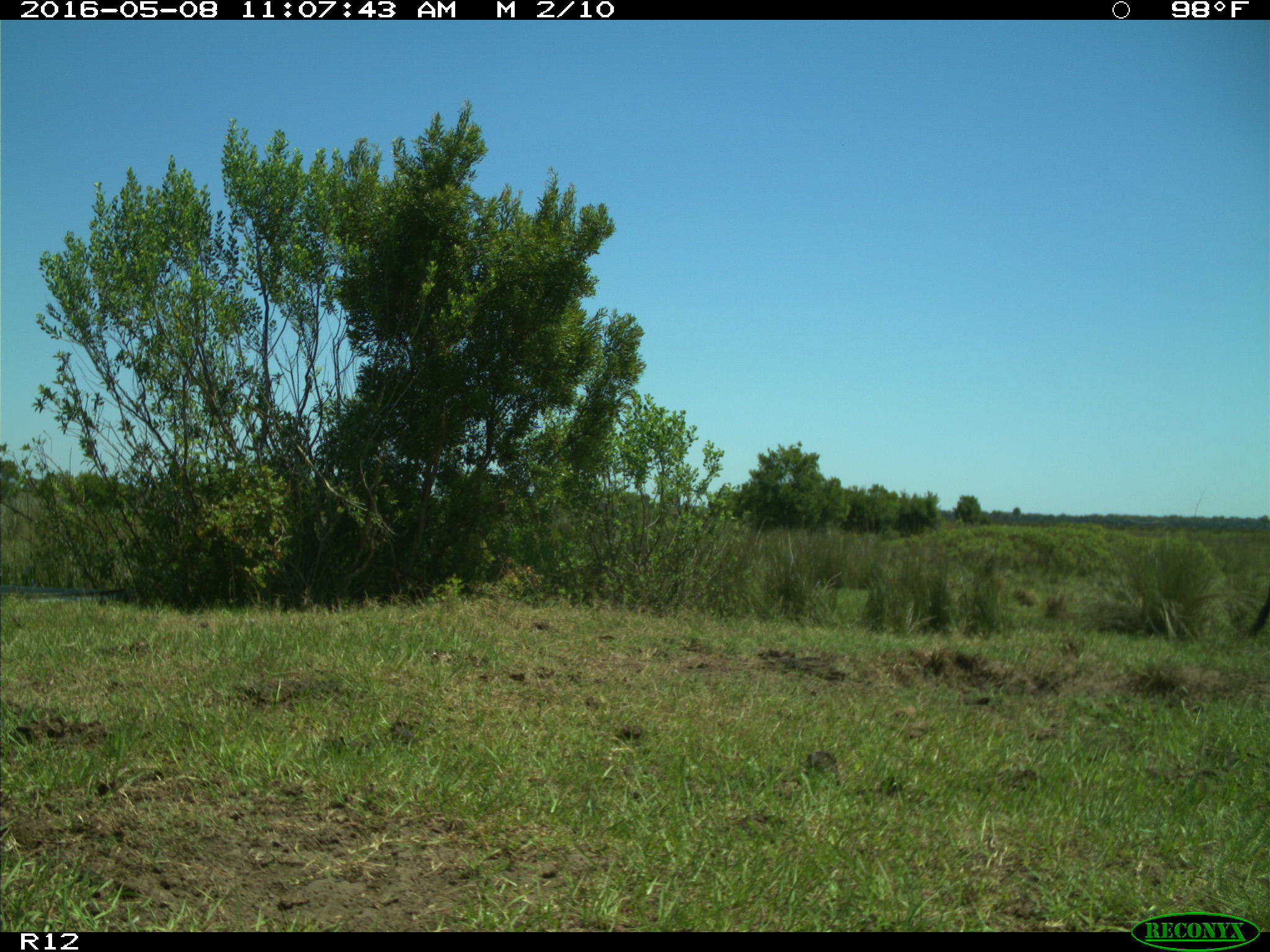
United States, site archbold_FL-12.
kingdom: Animalia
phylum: Chordata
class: Mammalia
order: Artiodactyla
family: Bovidae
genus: Bos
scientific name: Bos taurus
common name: domestic cow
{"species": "Bos taurus (domestic cow)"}